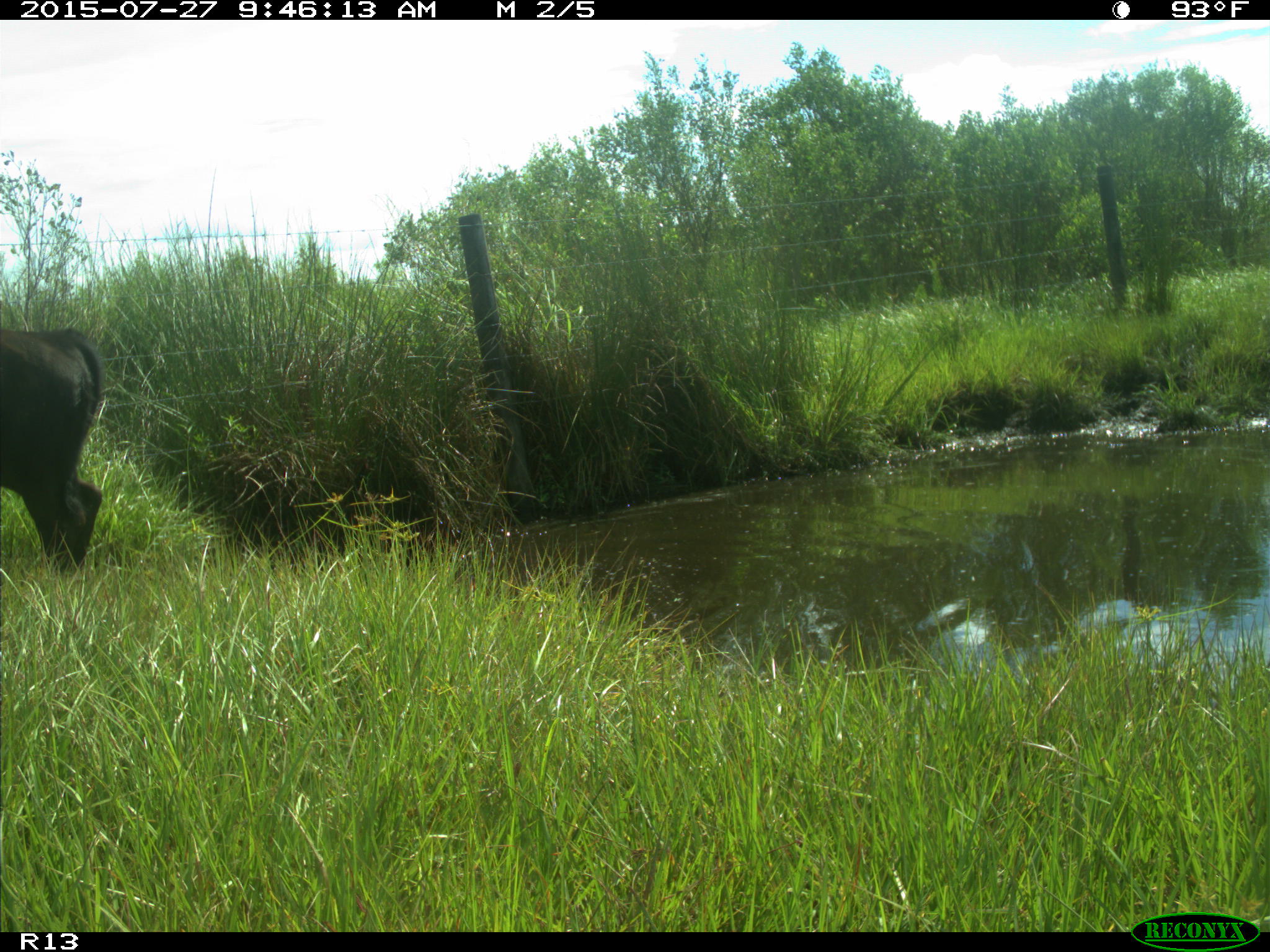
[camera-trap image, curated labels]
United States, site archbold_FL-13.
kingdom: Animalia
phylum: Chordata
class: Mammalia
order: Artiodactyla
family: Bovidae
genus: Bos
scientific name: Bos taurus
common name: domestic cow